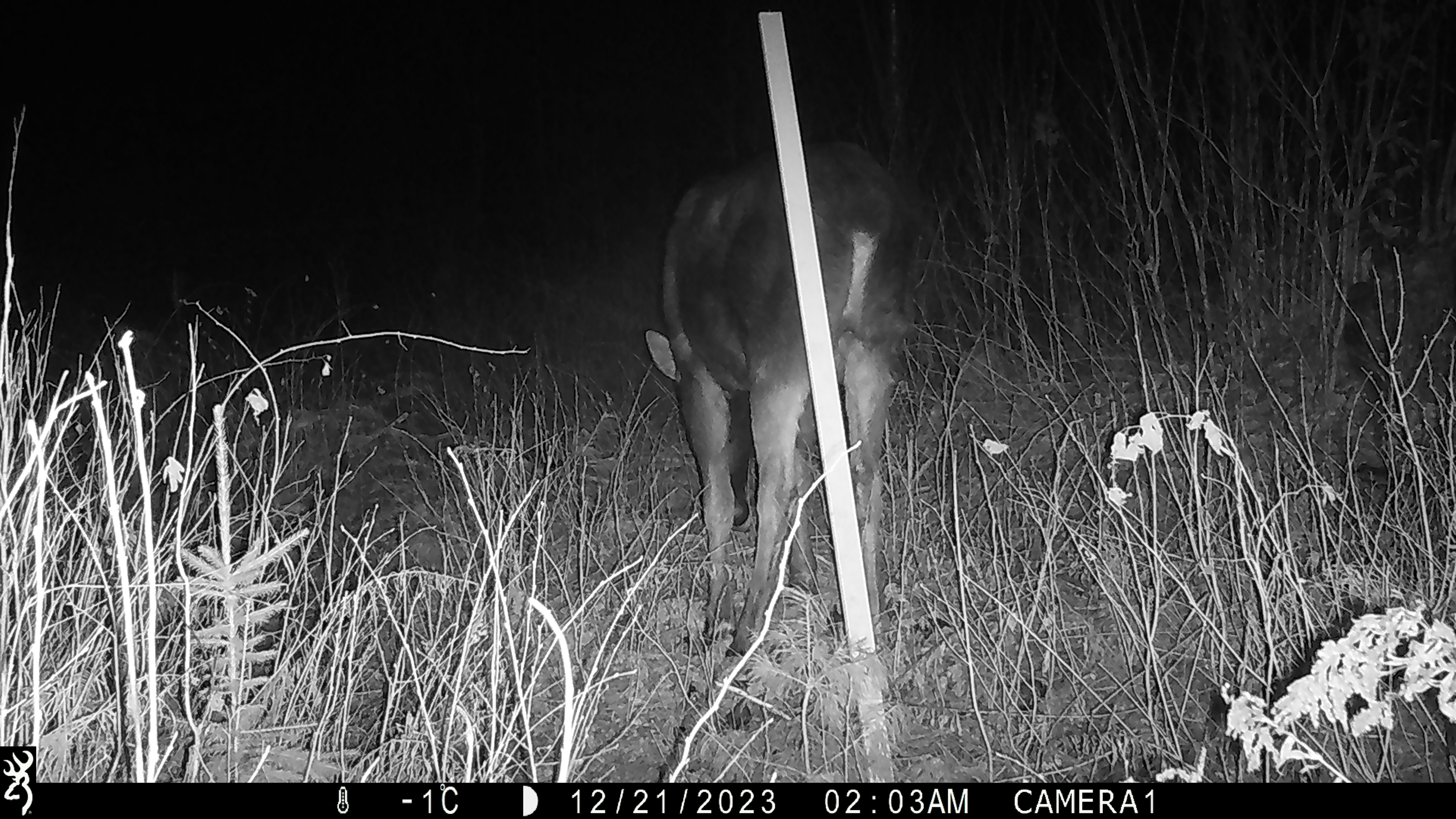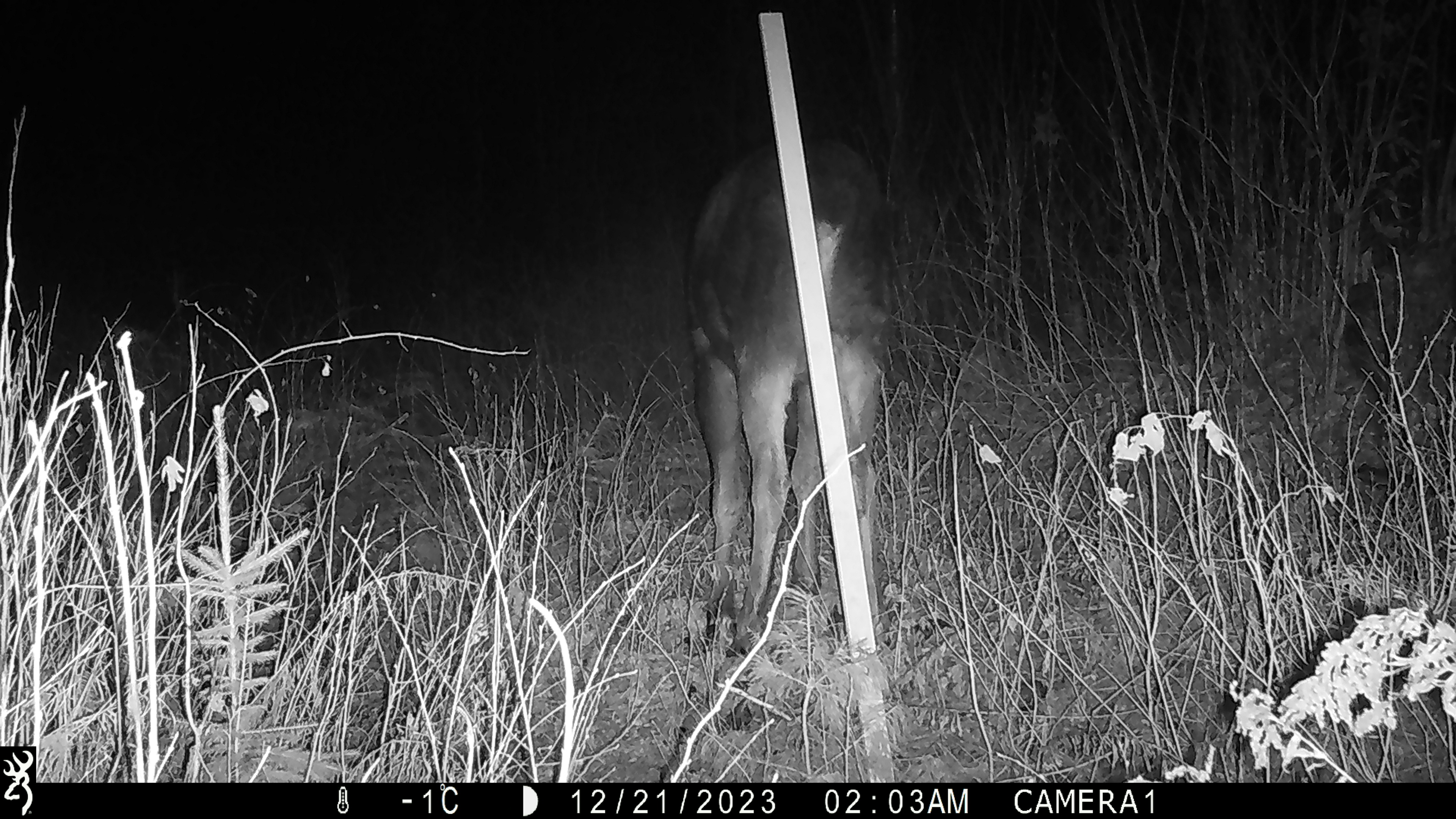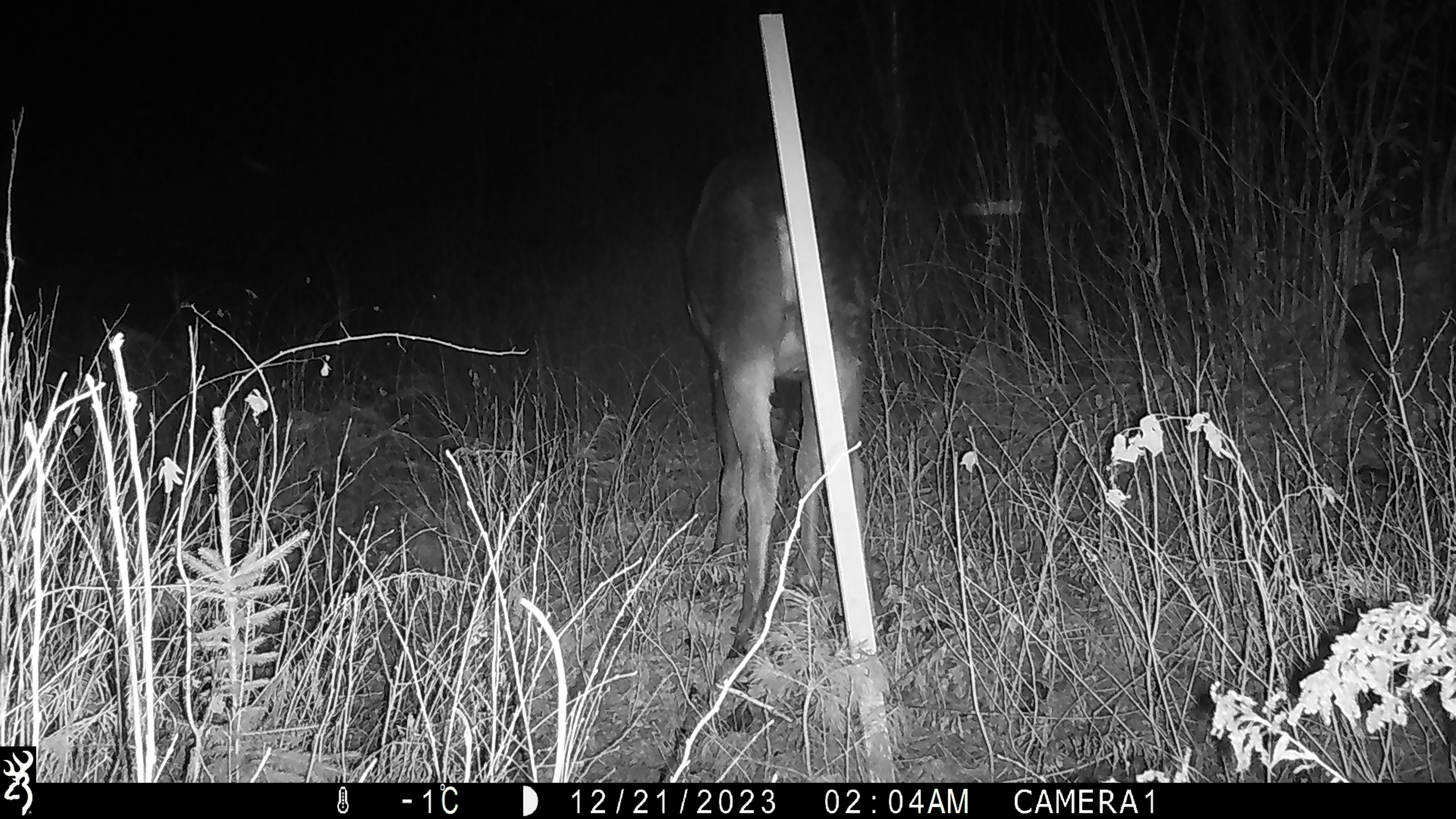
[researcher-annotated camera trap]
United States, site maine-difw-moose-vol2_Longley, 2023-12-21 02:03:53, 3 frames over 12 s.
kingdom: Animalia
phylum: Chordata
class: Mammalia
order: Artiodactyla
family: Cervidae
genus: Alces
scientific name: Alces alces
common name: moose